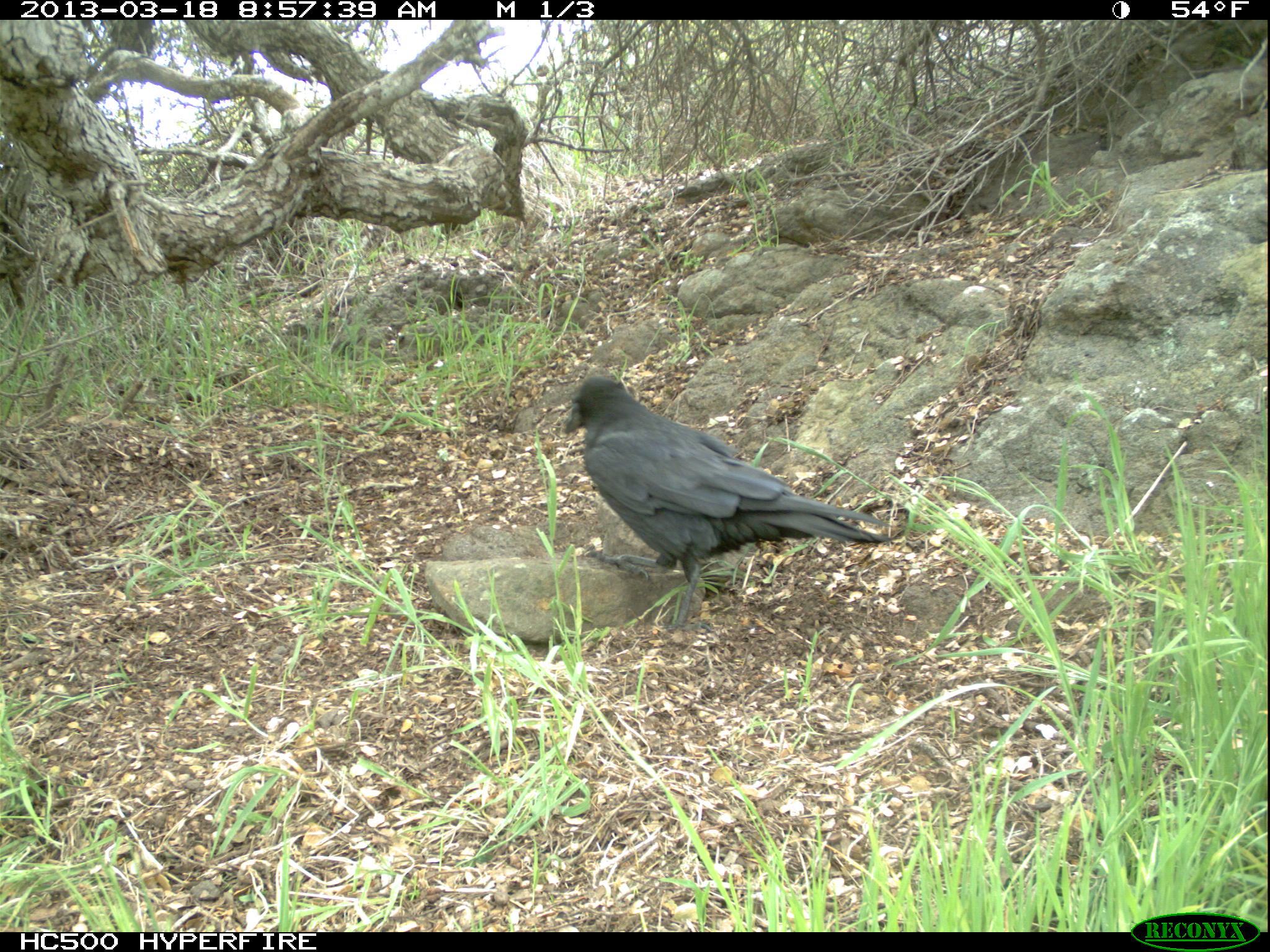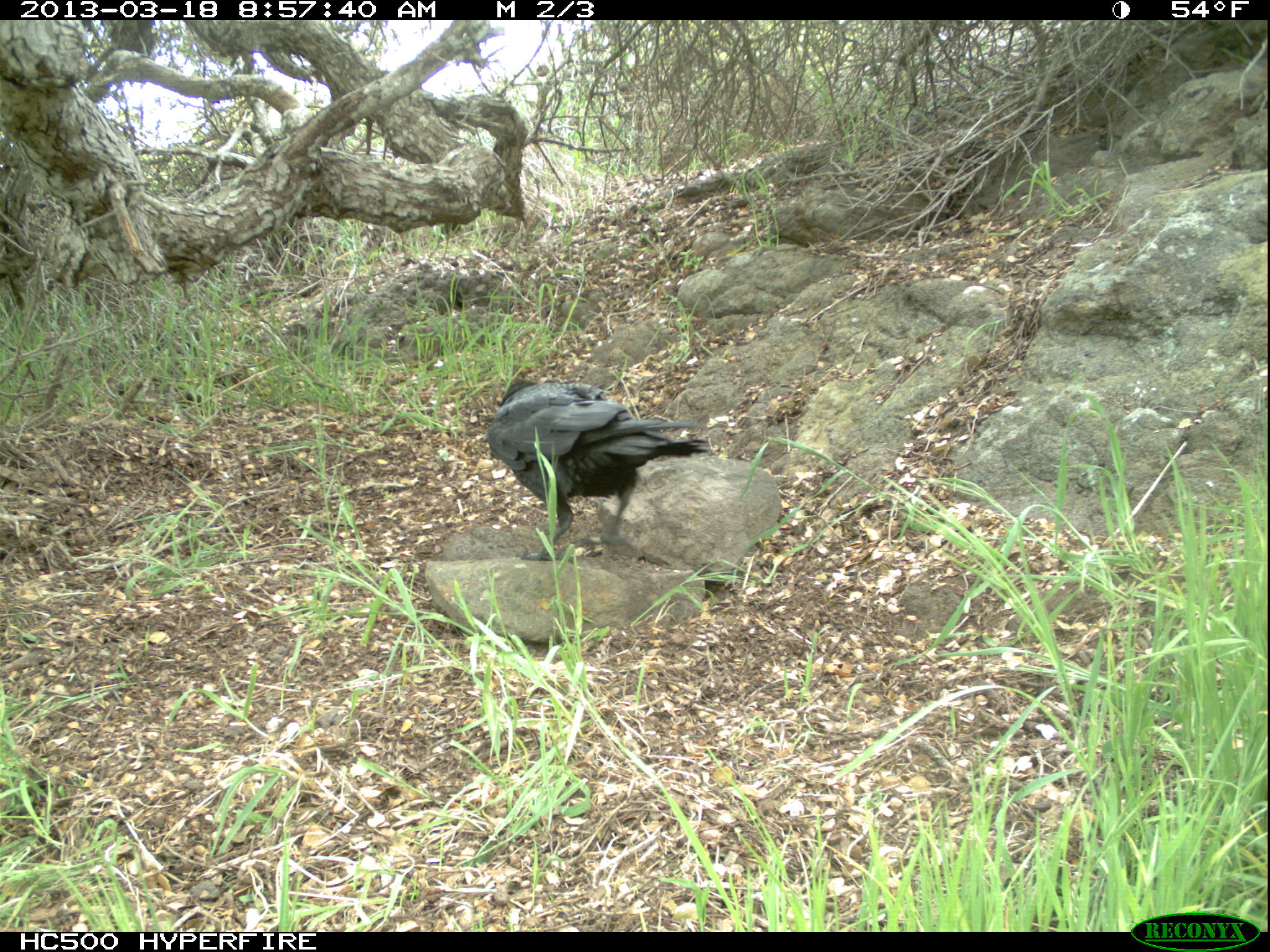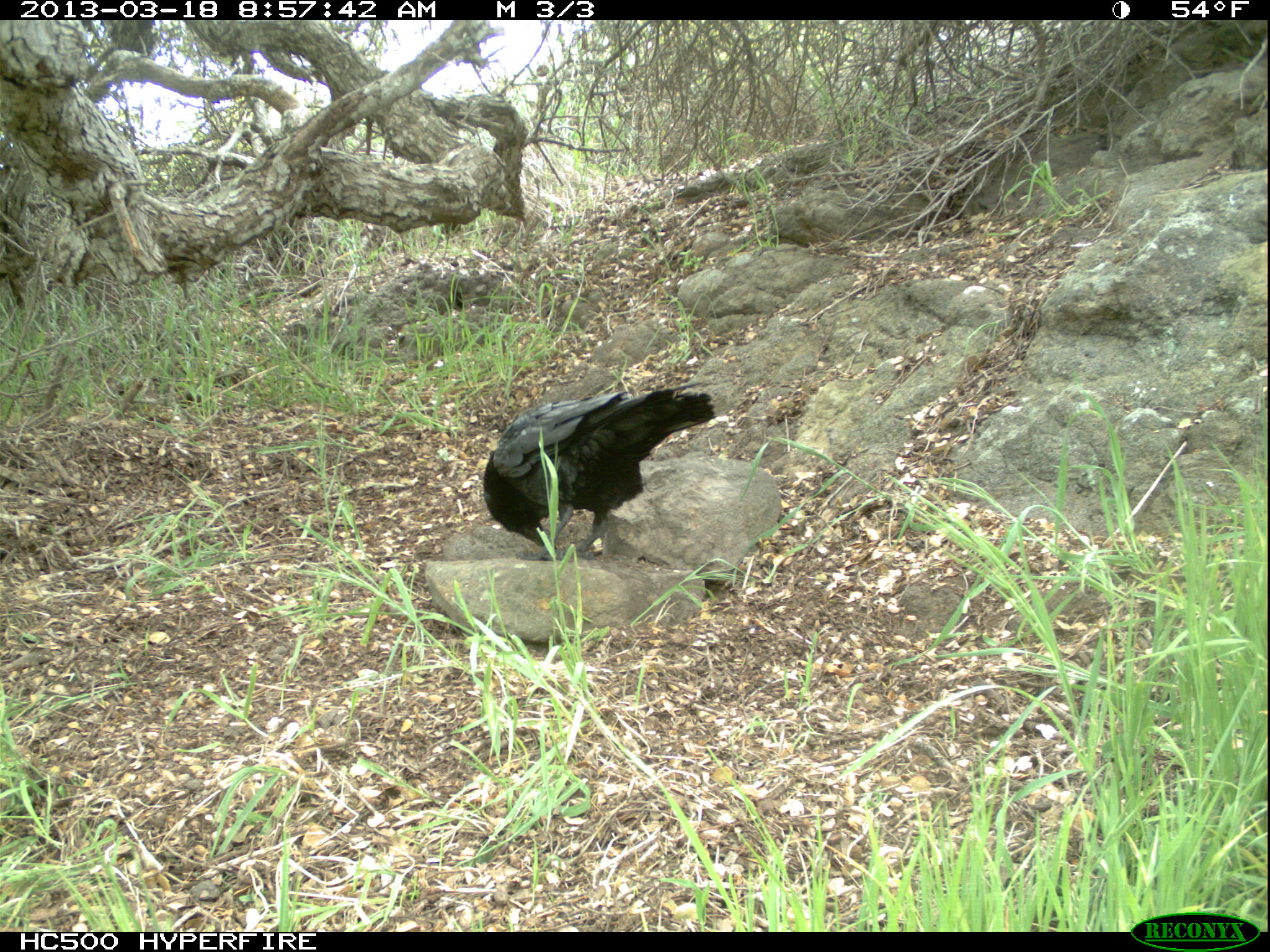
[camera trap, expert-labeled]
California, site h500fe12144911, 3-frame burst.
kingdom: Animalia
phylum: Chordata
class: Aves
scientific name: Aves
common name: bird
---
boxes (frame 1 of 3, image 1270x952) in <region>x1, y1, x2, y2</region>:
bird: <region>563, 372, 892, 633</region>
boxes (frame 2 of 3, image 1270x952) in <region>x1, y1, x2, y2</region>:
bird: <region>486, 376, 712, 562</region>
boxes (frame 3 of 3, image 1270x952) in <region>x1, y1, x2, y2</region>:
bird: <region>483, 385, 716, 562</region>